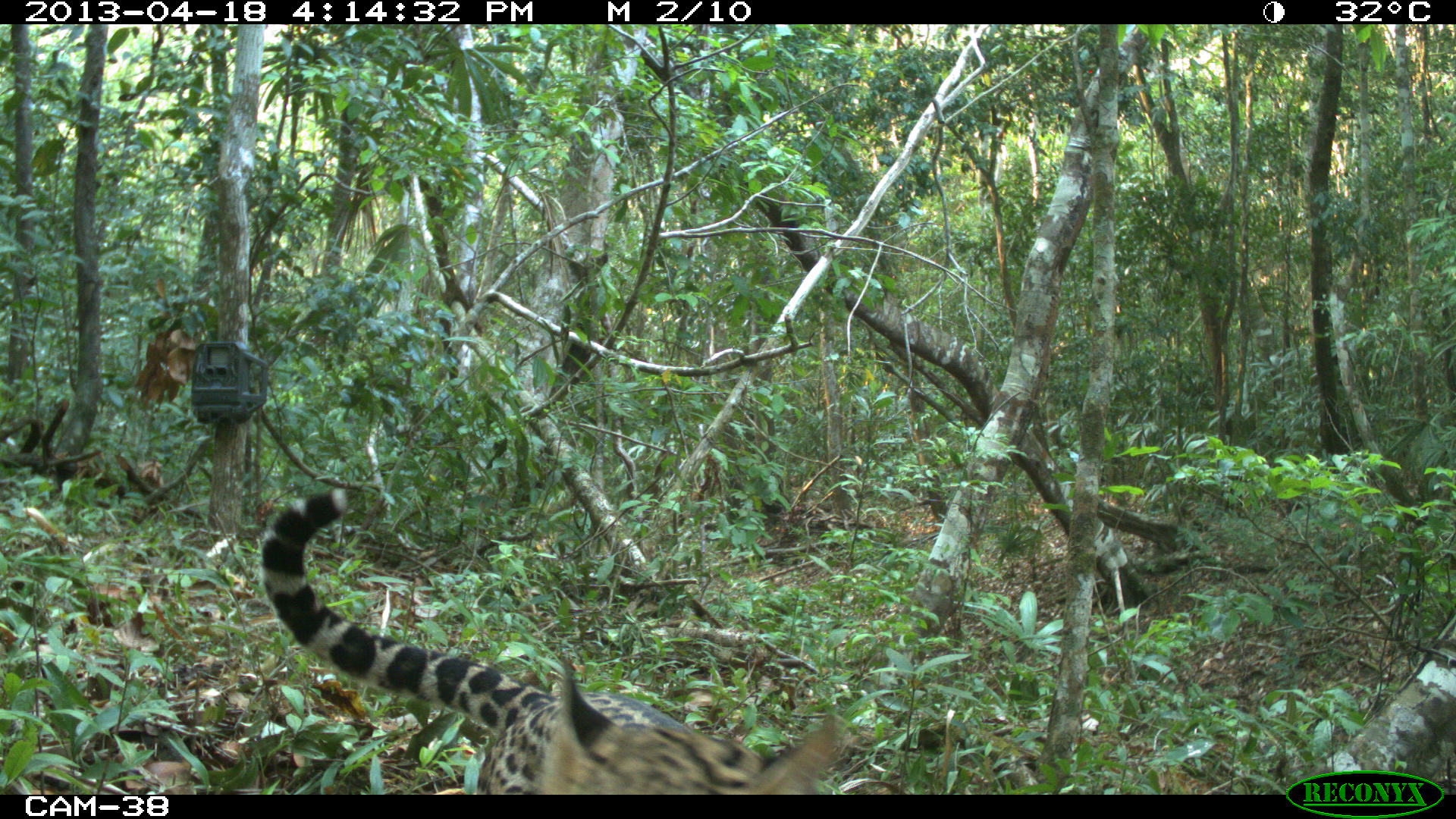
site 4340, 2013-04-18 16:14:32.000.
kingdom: Animalia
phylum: Chordata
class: Mammalia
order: Carnivora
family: Felidae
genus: Leopardus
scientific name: Leopardus pardalis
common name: ocelot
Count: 1.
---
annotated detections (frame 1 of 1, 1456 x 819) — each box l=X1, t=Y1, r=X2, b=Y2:
leopardus pardalis: l=259, t=485, r=853, b=796